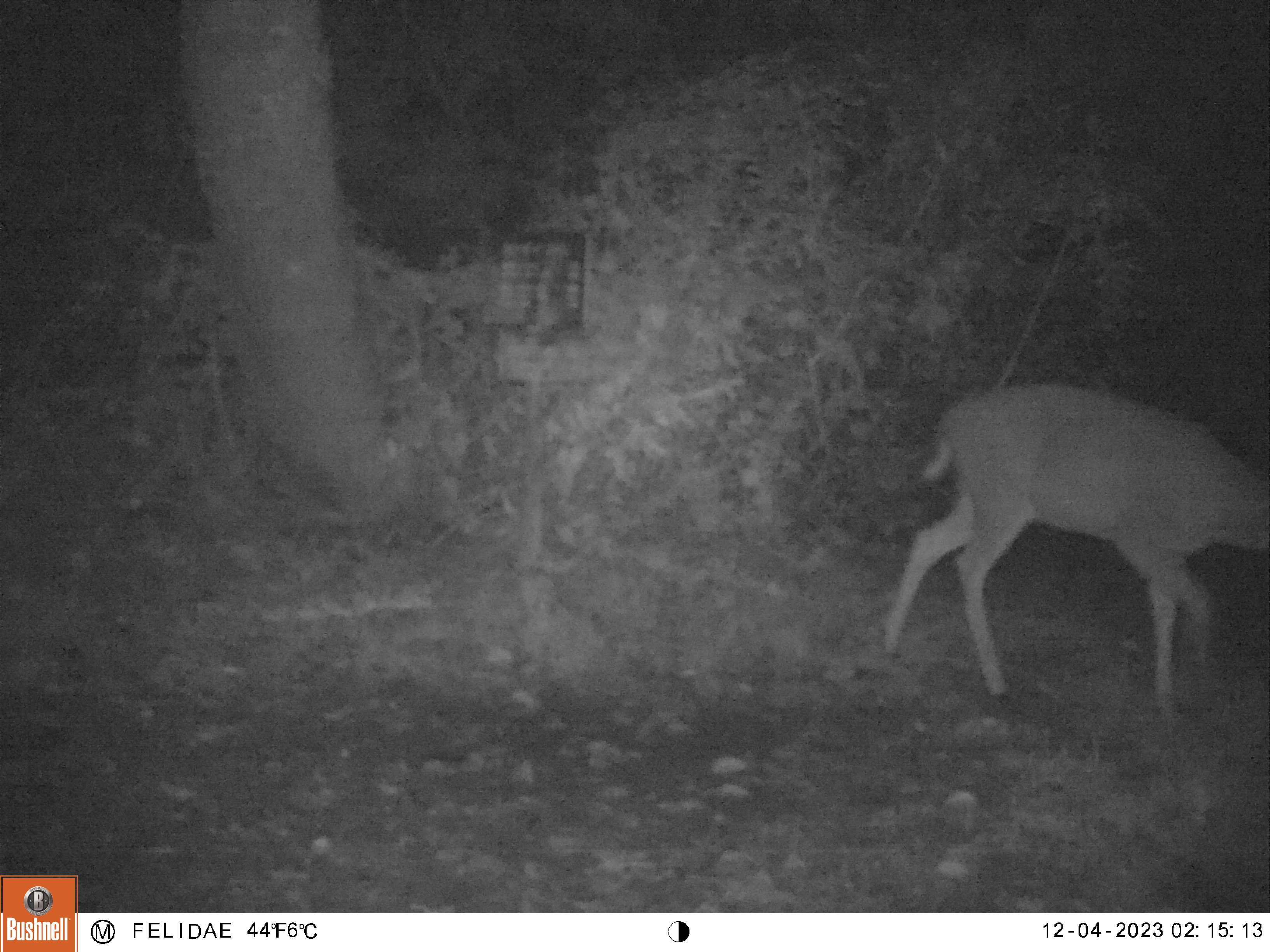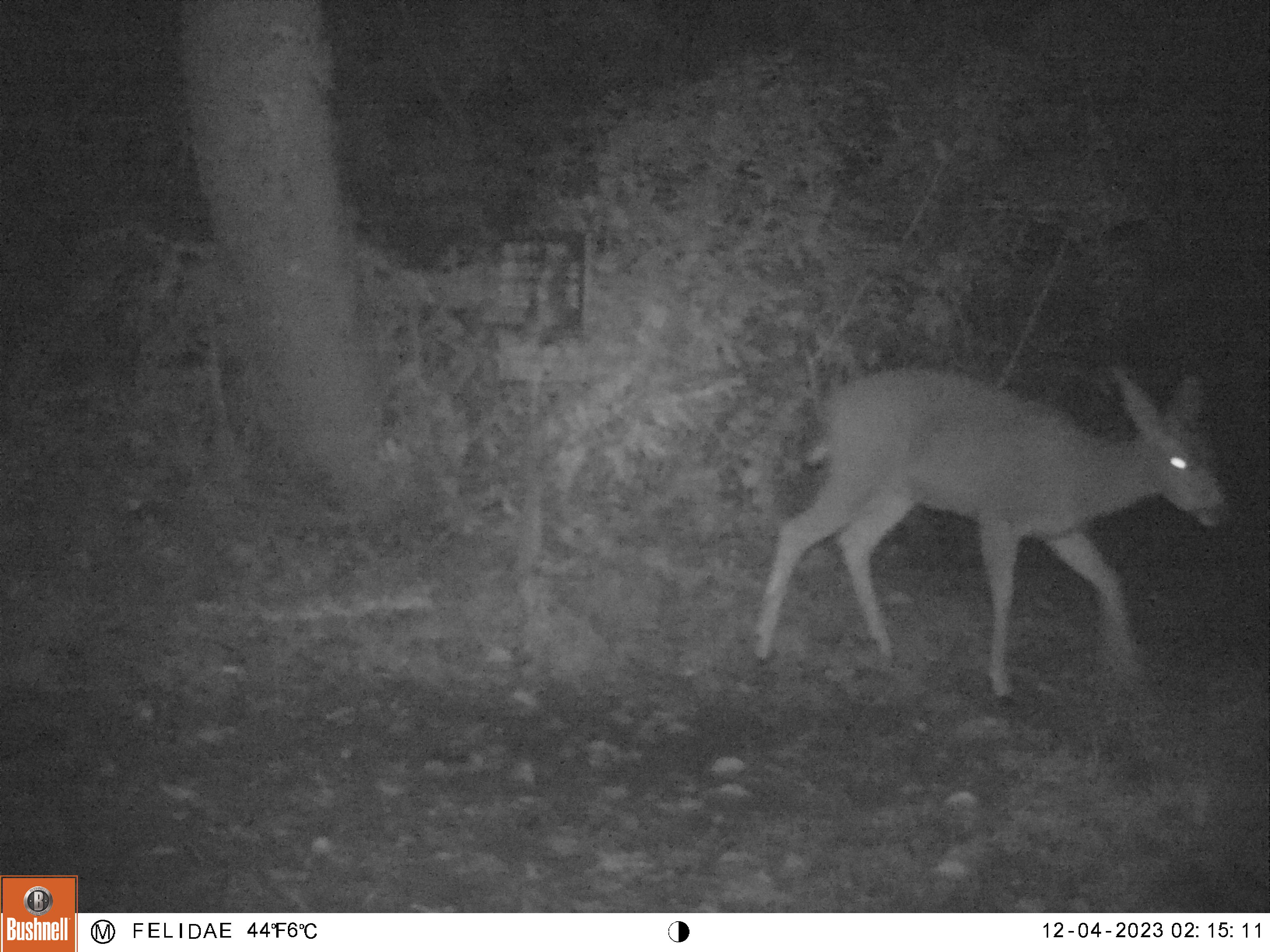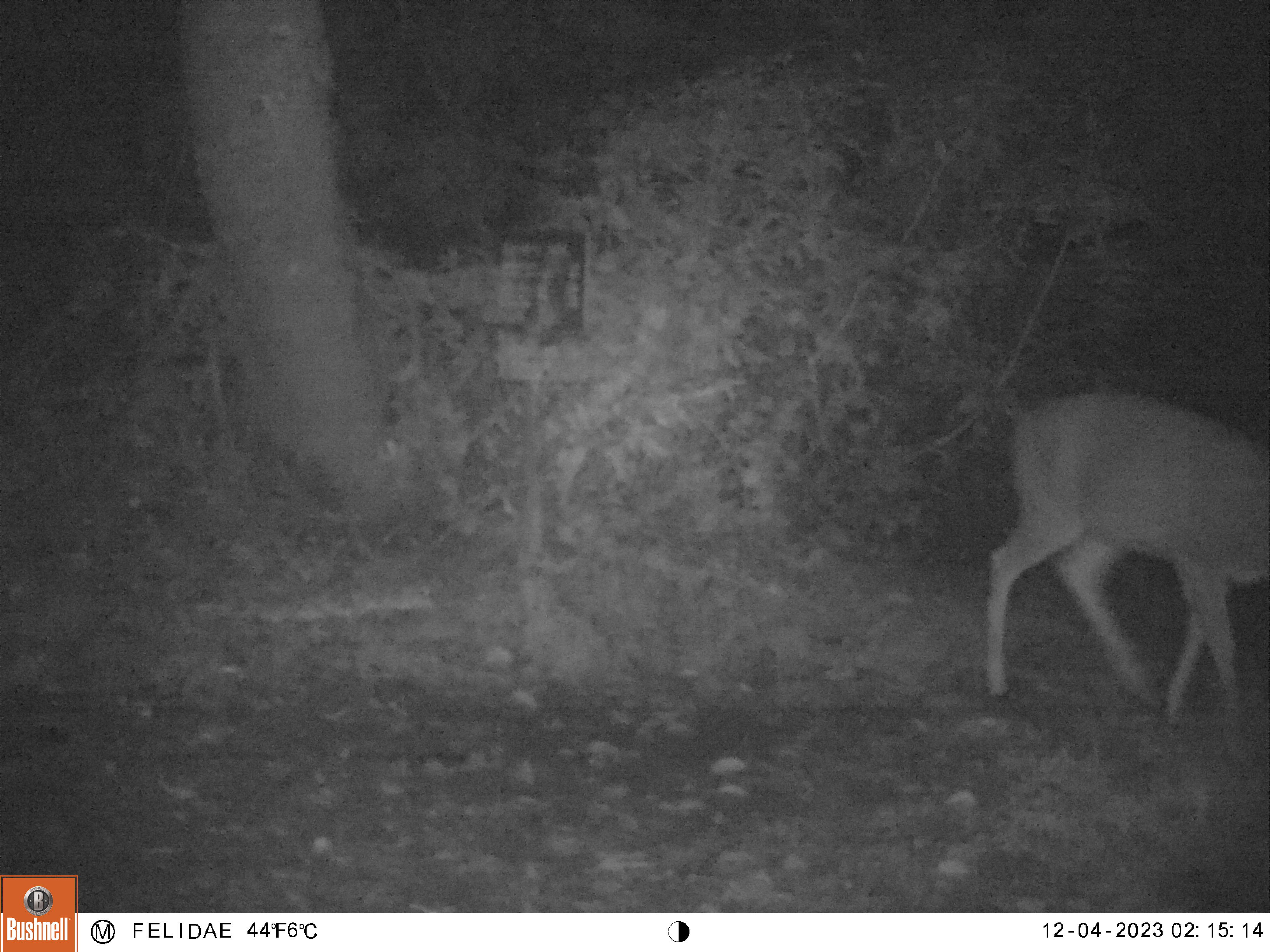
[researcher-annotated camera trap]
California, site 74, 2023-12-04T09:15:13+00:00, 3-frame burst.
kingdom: Animalia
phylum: Chordata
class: Mammalia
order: Artiodactyla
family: Cervidae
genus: Odocoileus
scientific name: Odocoileus hemionus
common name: mule deer